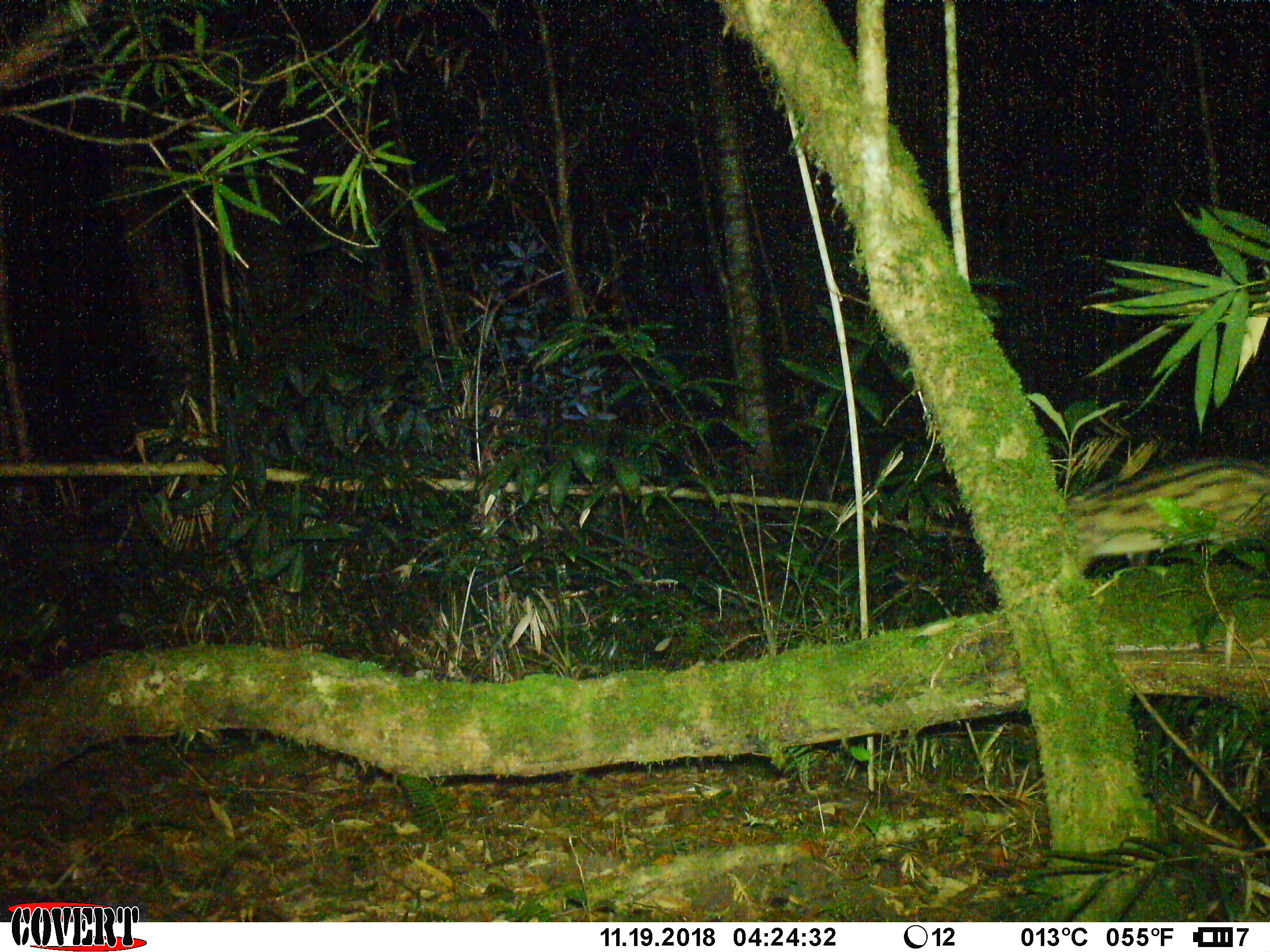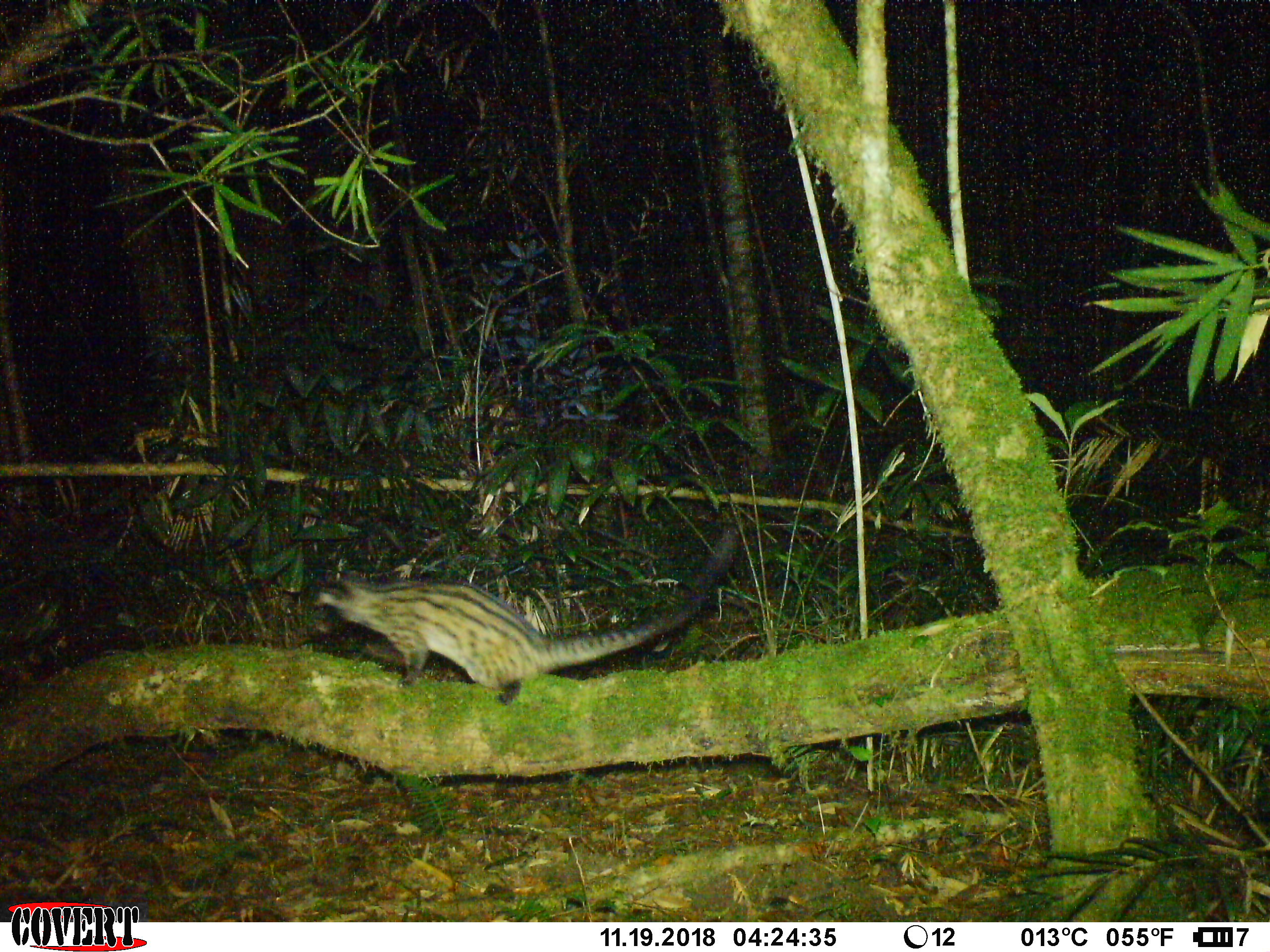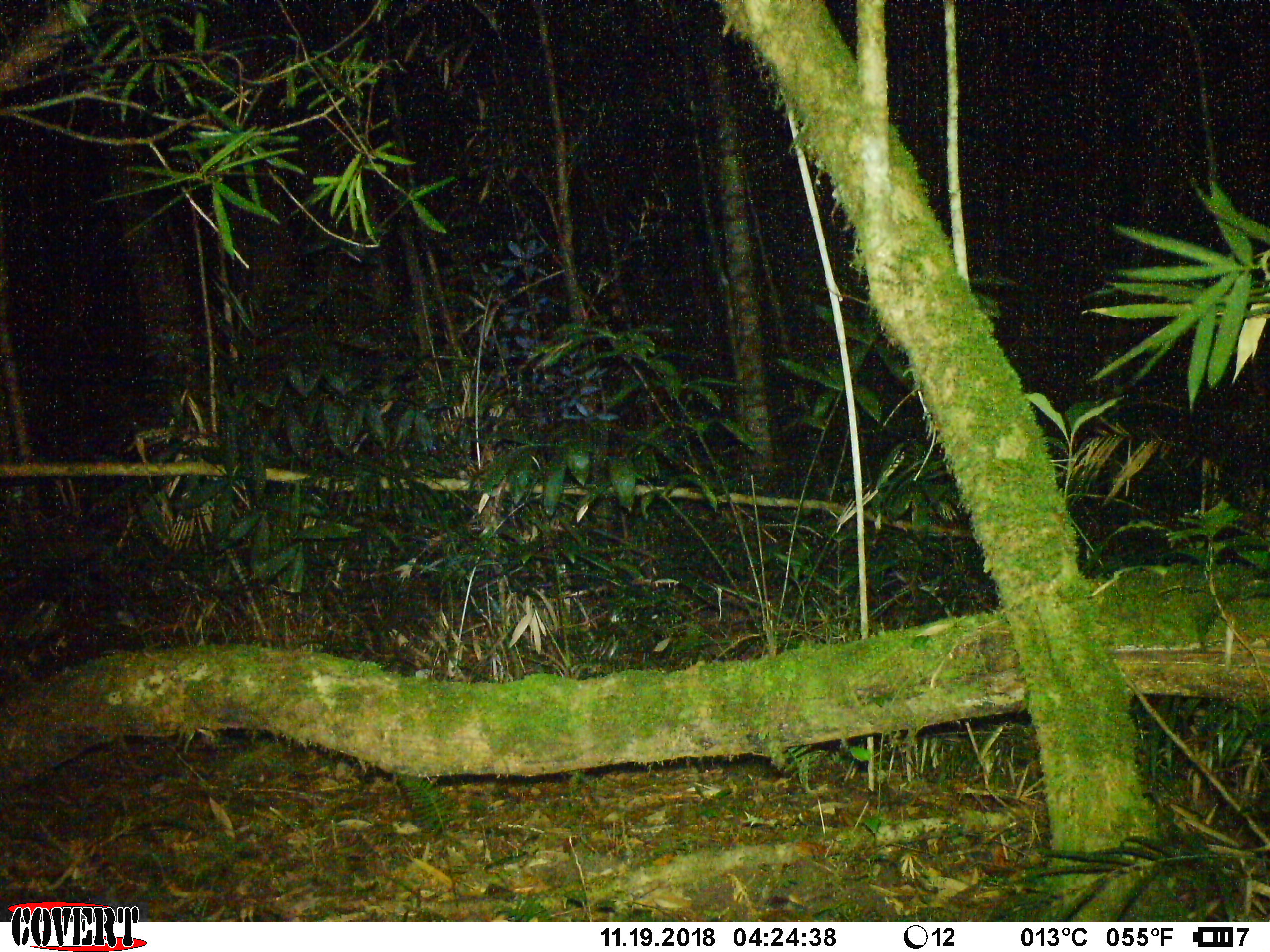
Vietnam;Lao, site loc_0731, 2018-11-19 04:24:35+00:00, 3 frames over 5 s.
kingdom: Animalia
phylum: Chordata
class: Mammalia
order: Carnivora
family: Viverridae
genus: Paradoxurus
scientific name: Paradoxurus hermaphroditus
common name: common palm civet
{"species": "common palm civet (Paradoxurus hermaphroditus)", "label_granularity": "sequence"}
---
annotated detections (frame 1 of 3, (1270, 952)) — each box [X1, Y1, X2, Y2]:
common palm civet: [980, 458, 1270, 582]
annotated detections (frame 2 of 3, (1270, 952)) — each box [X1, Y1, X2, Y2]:
common palm civet: [310, 526, 740, 692]